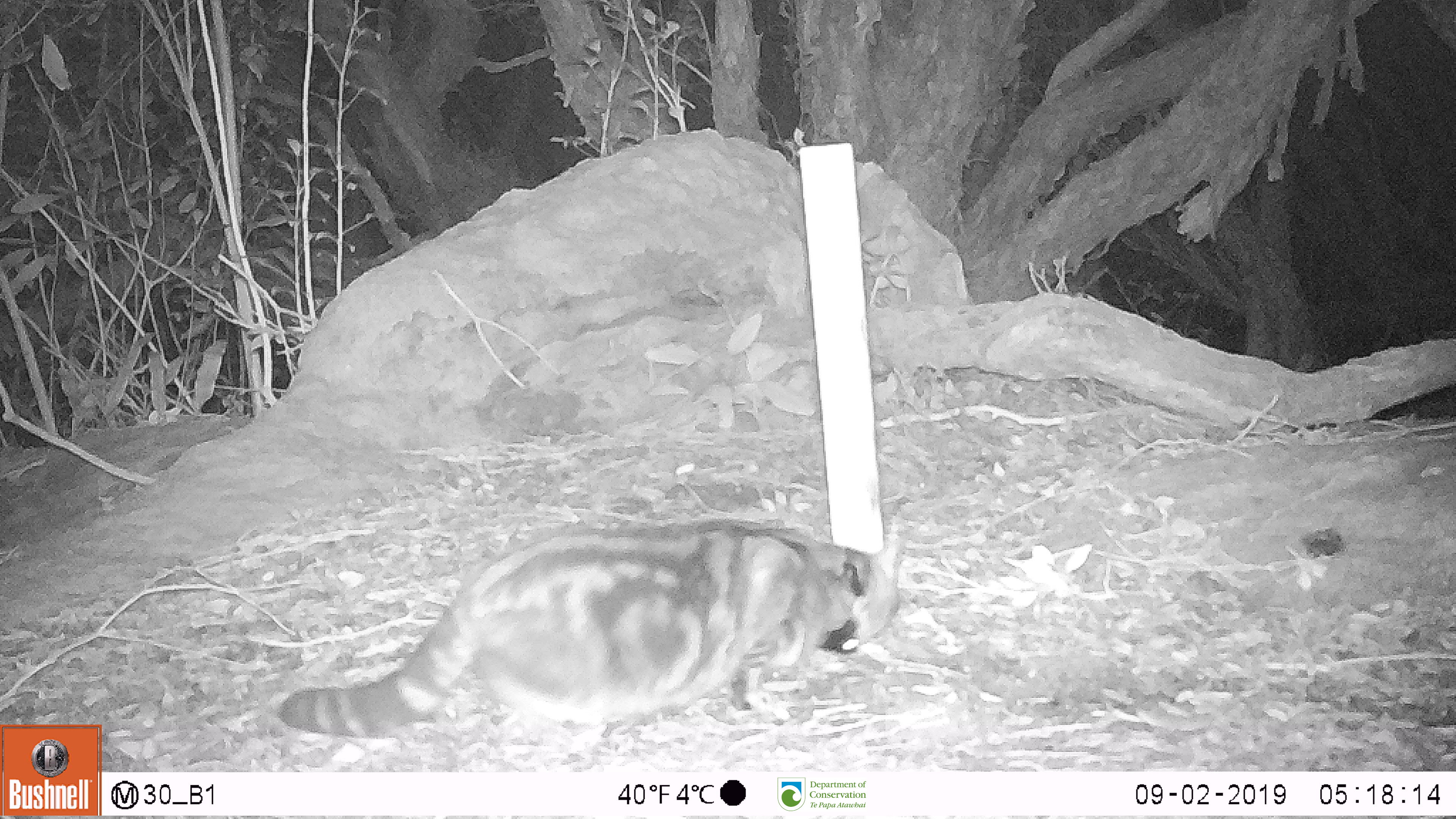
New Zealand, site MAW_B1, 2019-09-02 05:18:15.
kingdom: Animalia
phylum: Chordata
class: Mammalia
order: Carnivora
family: Felidae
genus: Felis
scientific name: Felis catus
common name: domestic cat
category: cat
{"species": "cat (domestic cat) (Felis catus)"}